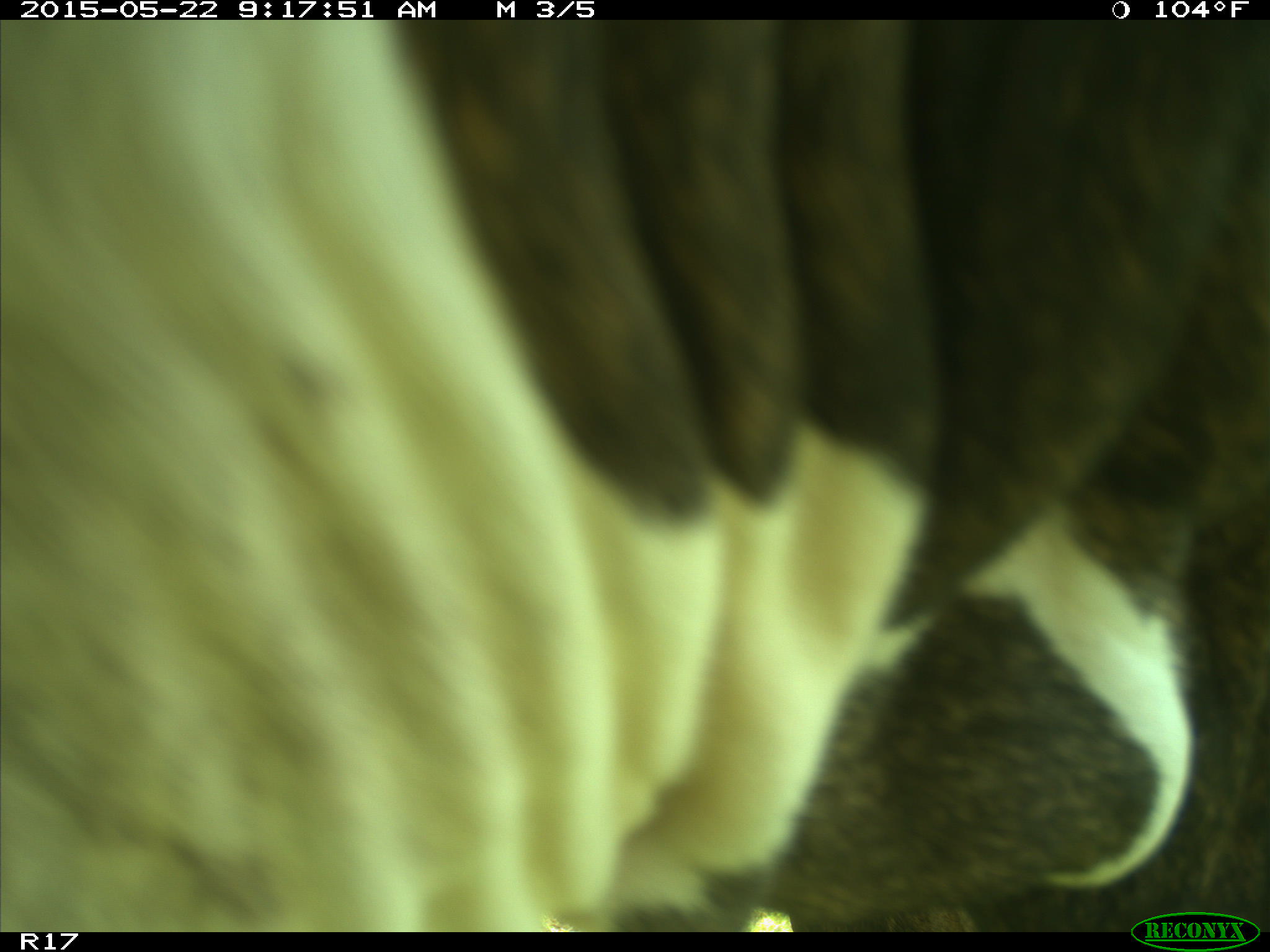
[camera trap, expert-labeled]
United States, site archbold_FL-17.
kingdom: Animalia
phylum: Chordata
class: Mammalia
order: Artiodactyla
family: Bovidae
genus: Bos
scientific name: Bos taurus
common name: domestic cow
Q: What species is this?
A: Bos taurus (domestic cow).